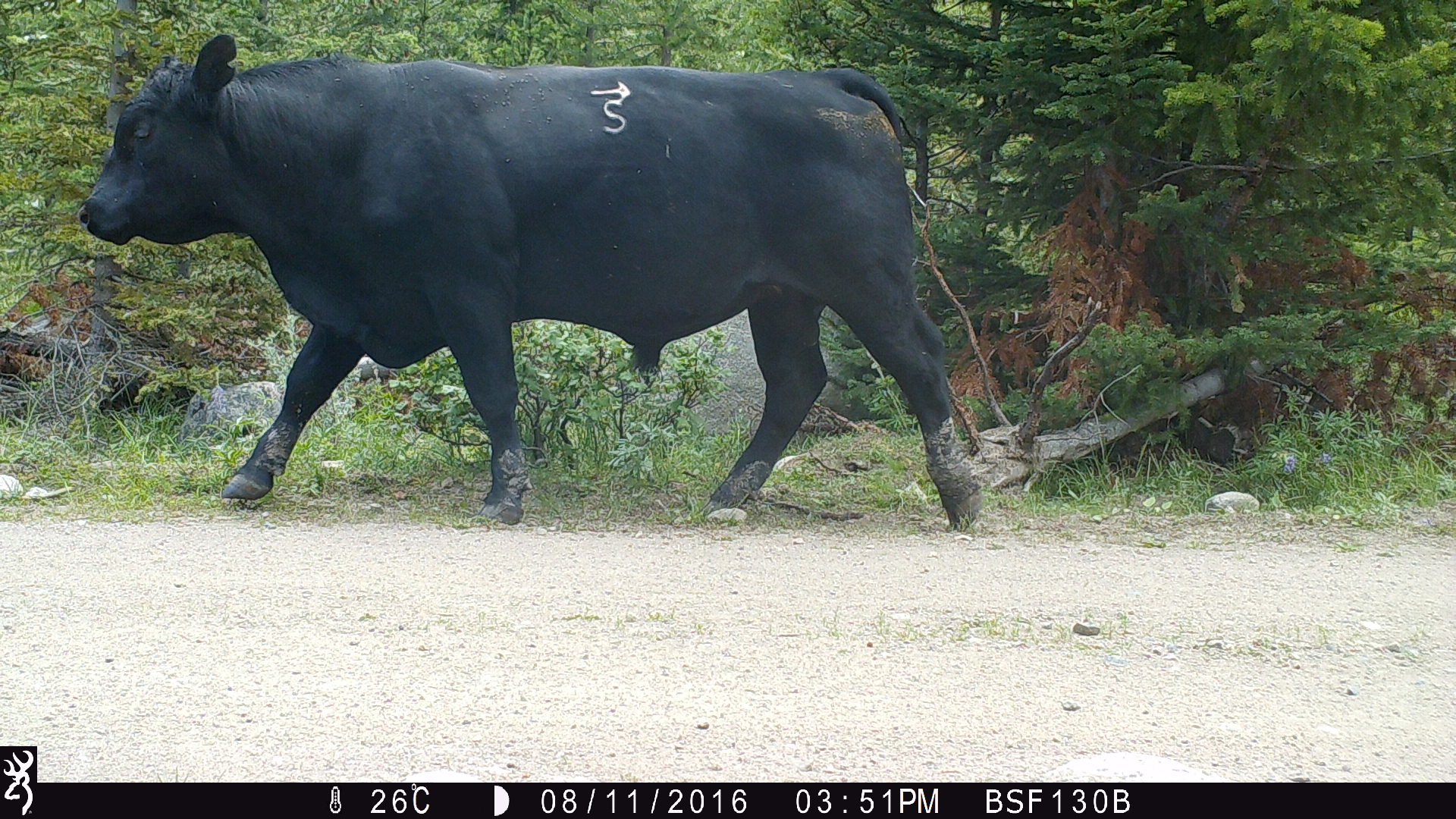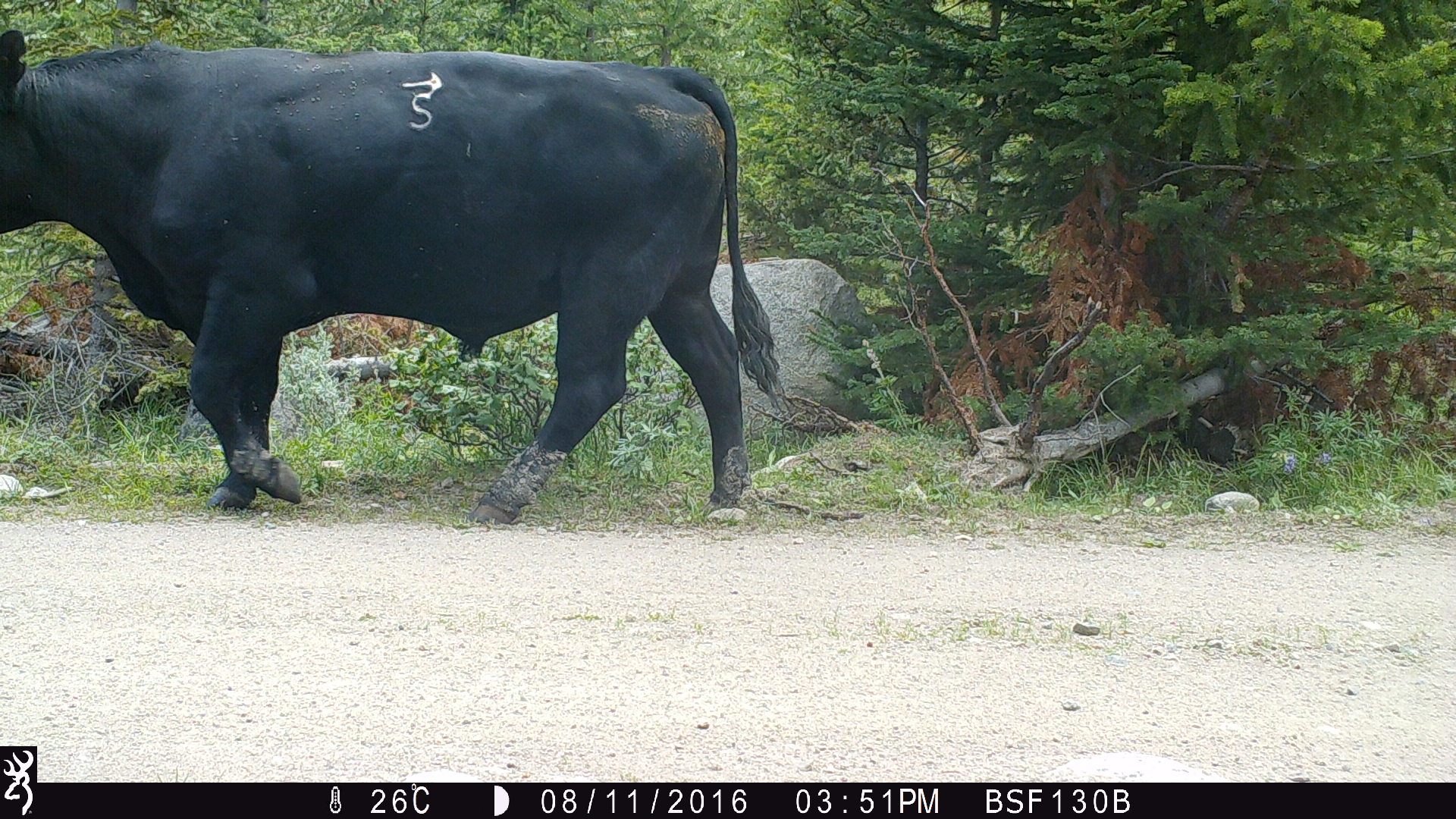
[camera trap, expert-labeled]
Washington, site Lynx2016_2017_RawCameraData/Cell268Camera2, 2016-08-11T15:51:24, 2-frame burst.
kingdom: Animalia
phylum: Chordata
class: Mammalia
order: Artiodactyla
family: Bovidae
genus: Bos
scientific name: Bos taurus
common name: domestic cattle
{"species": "domestic cattle (Bos taurus)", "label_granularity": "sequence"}